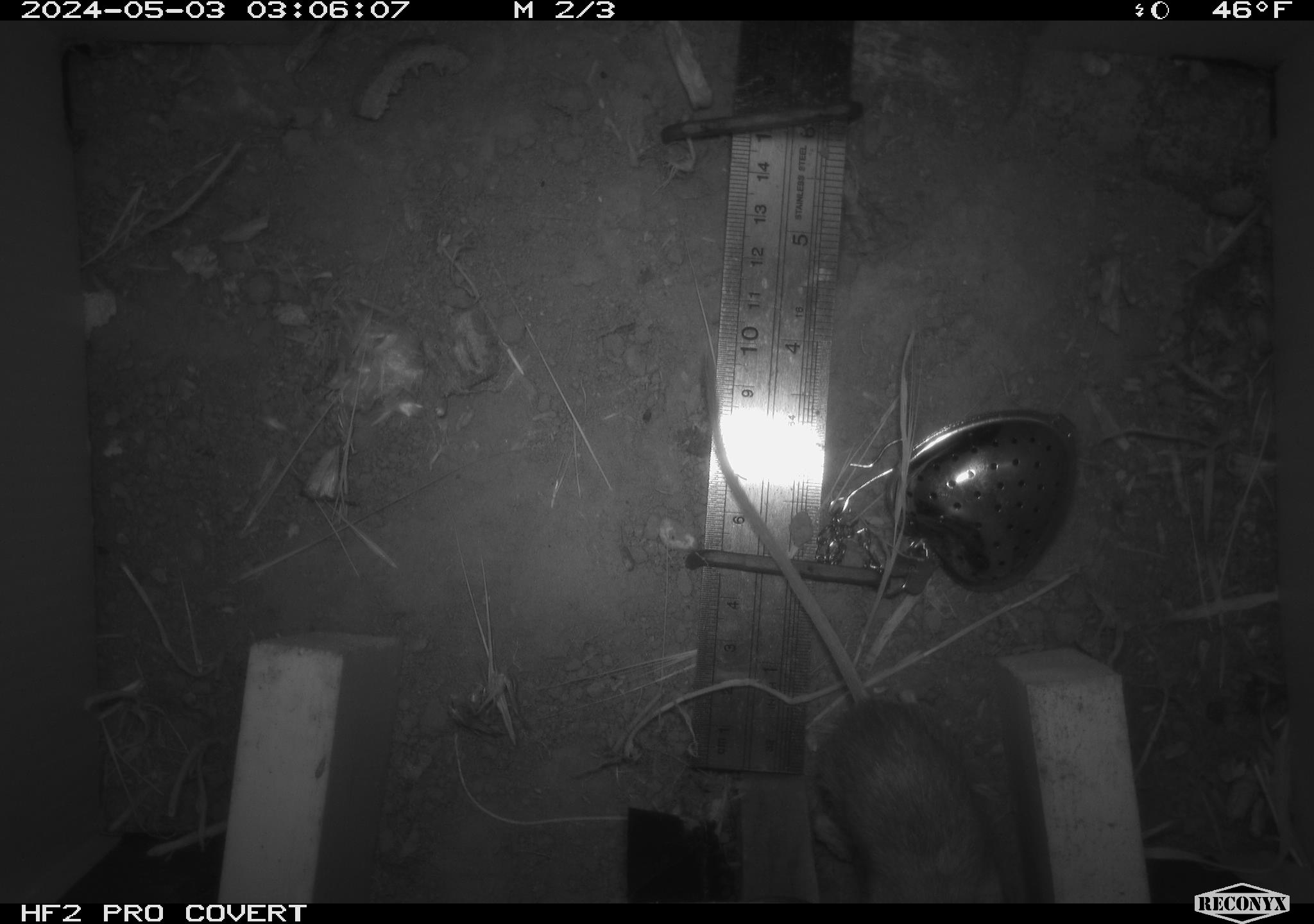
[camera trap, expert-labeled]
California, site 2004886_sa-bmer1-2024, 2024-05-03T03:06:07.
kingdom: Animalia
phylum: Chordata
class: Mammalia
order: Rodentia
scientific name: Rodentia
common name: mouse species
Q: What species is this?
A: Mouse species (Rodentia).